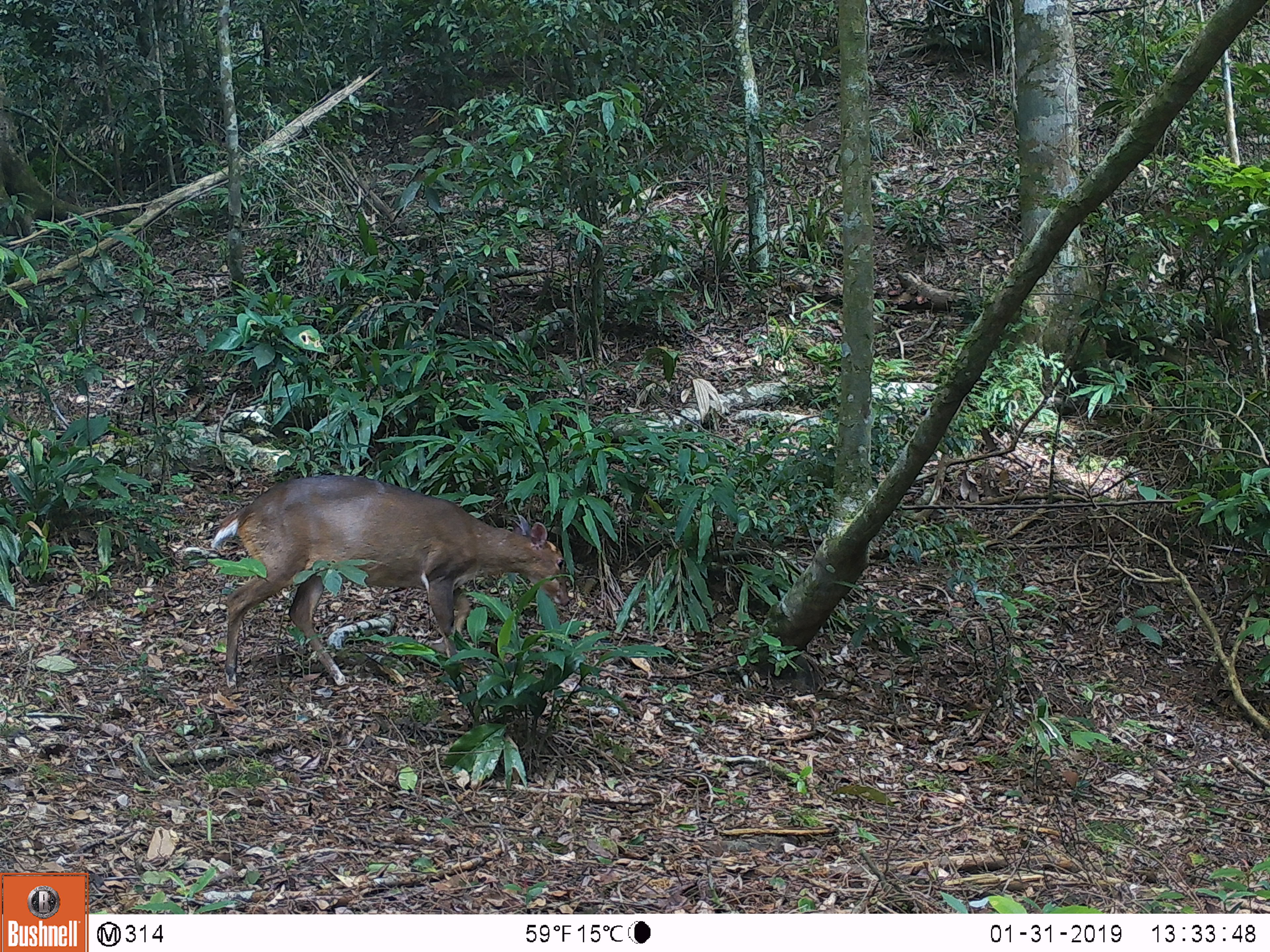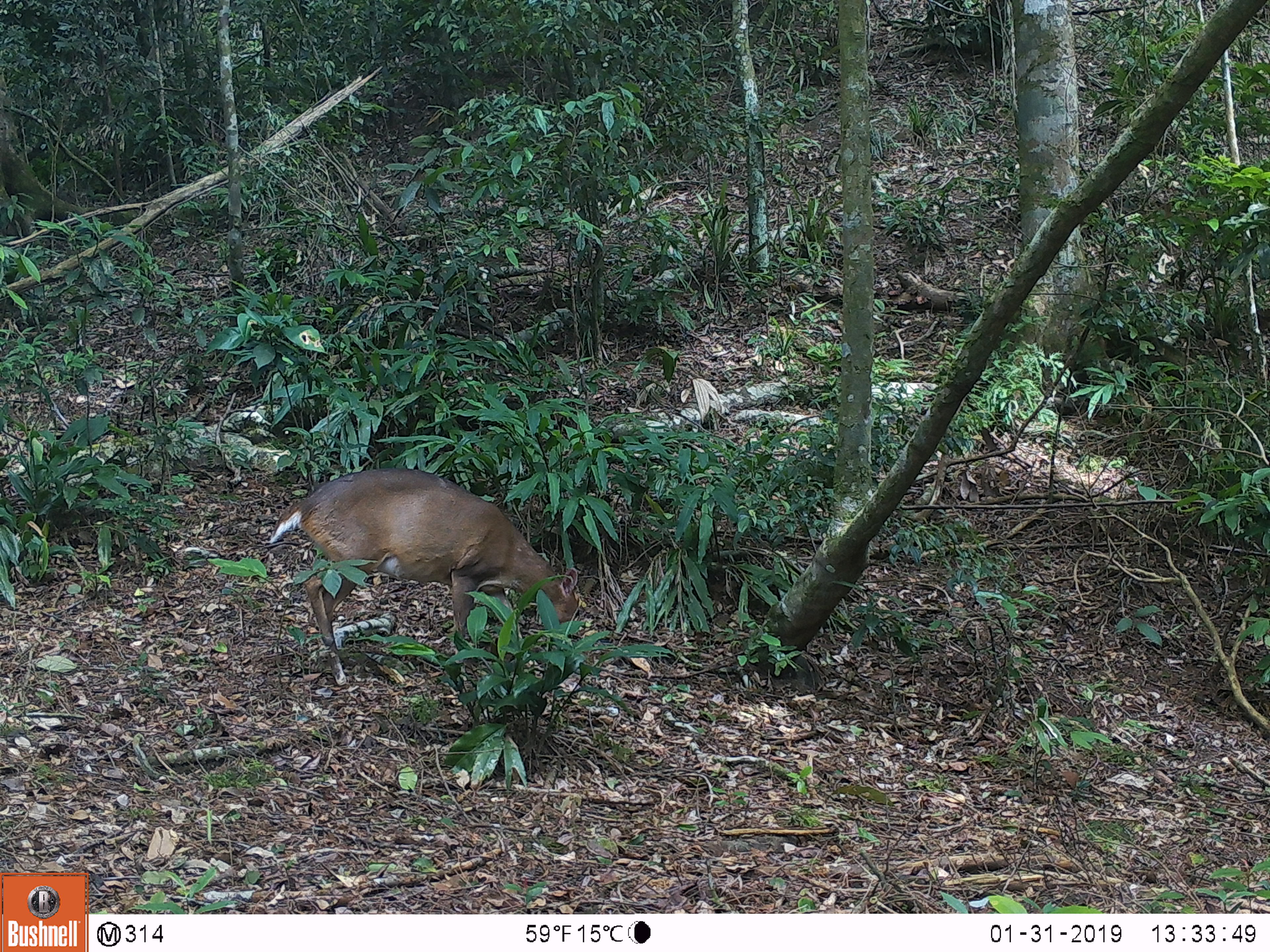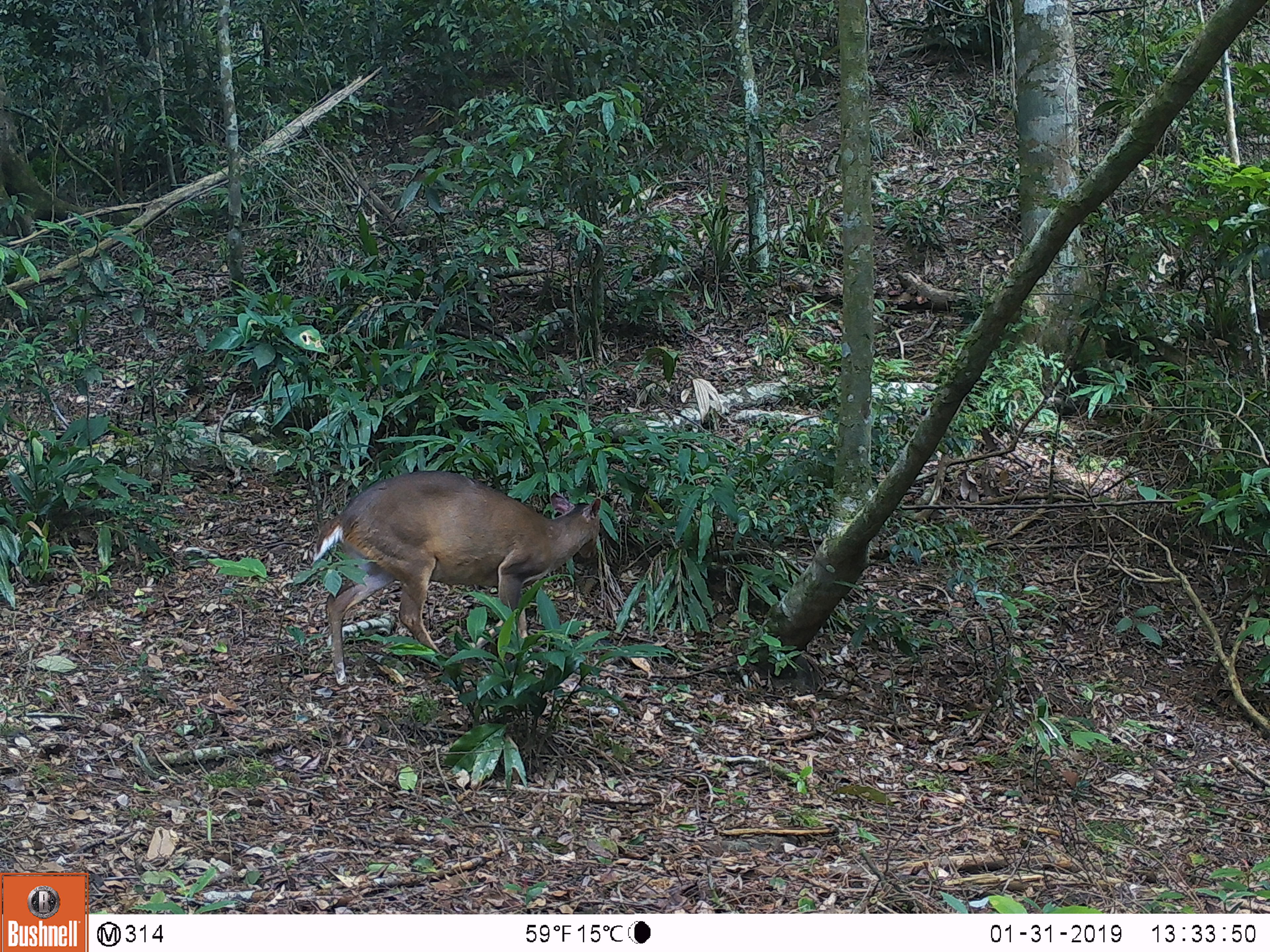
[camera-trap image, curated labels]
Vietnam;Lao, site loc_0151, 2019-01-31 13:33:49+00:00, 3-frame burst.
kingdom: Animalia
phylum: Chordata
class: Mammalia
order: Artiodactyla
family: Cervidae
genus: Muntiacus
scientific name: Muntiacus vuquangensis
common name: large-antlered muntjac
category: large antlered muntjac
Large antlered muntjac (large-antlered muntjac) (Muntiacus vuquangensis). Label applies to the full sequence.